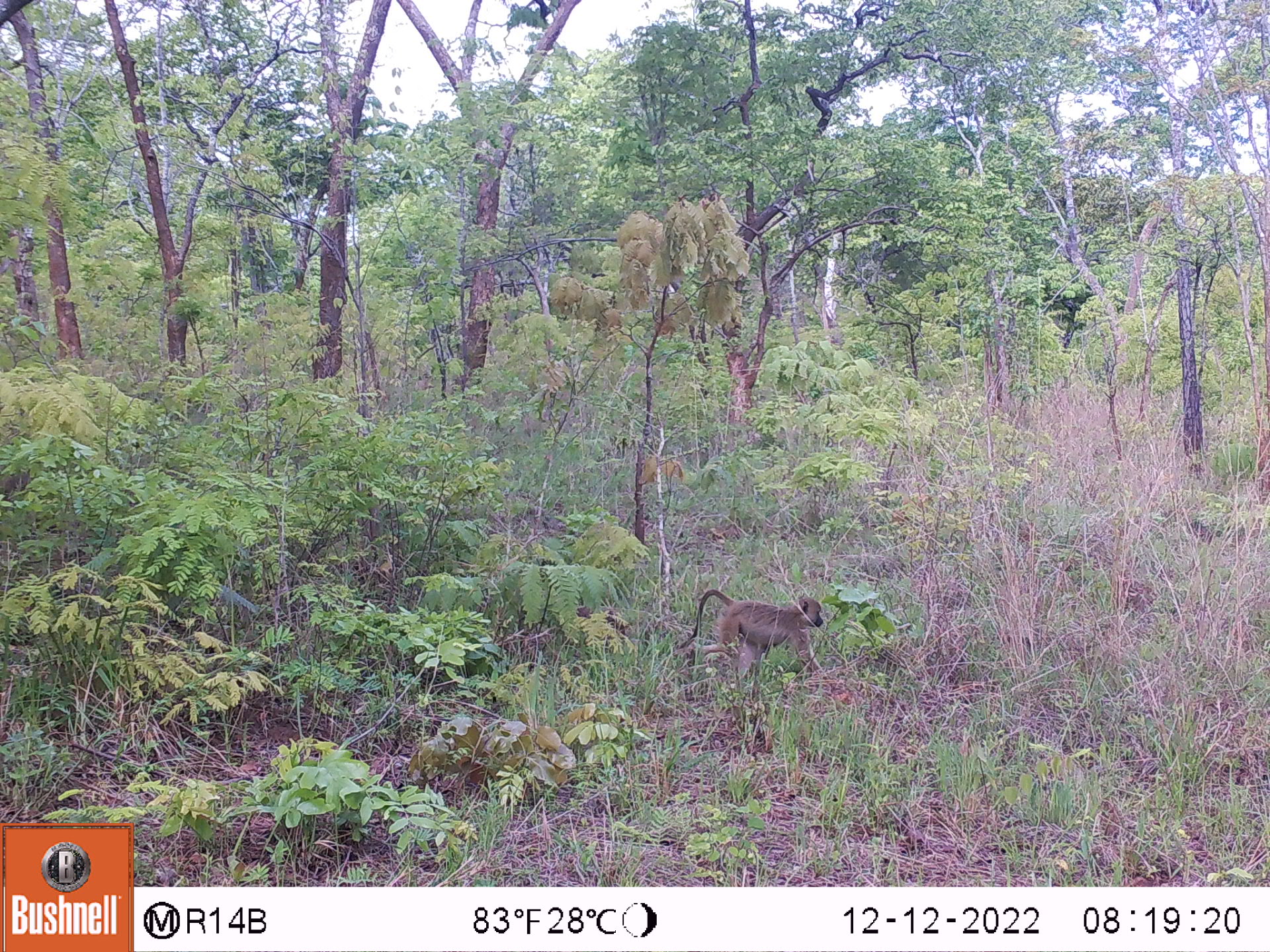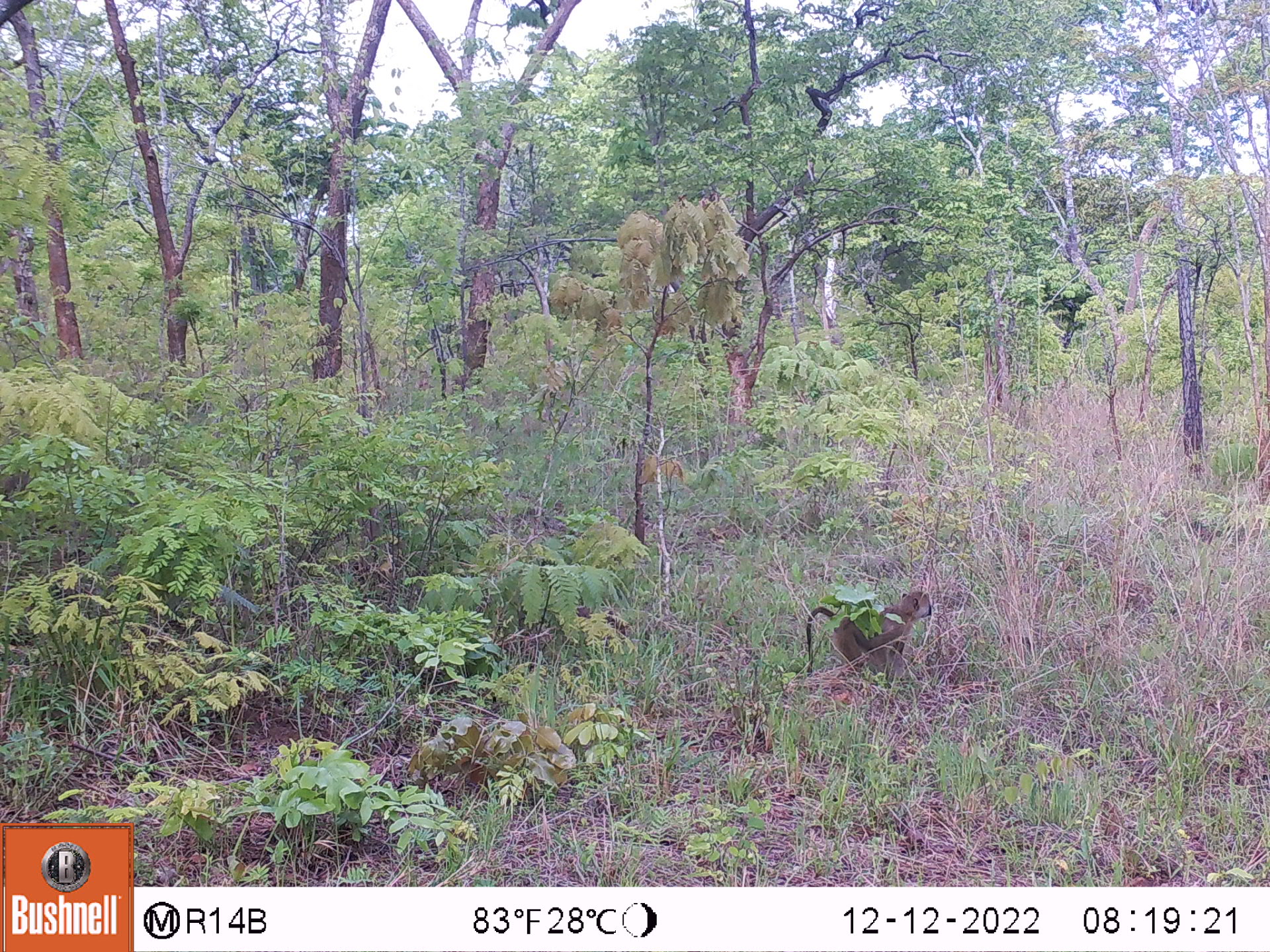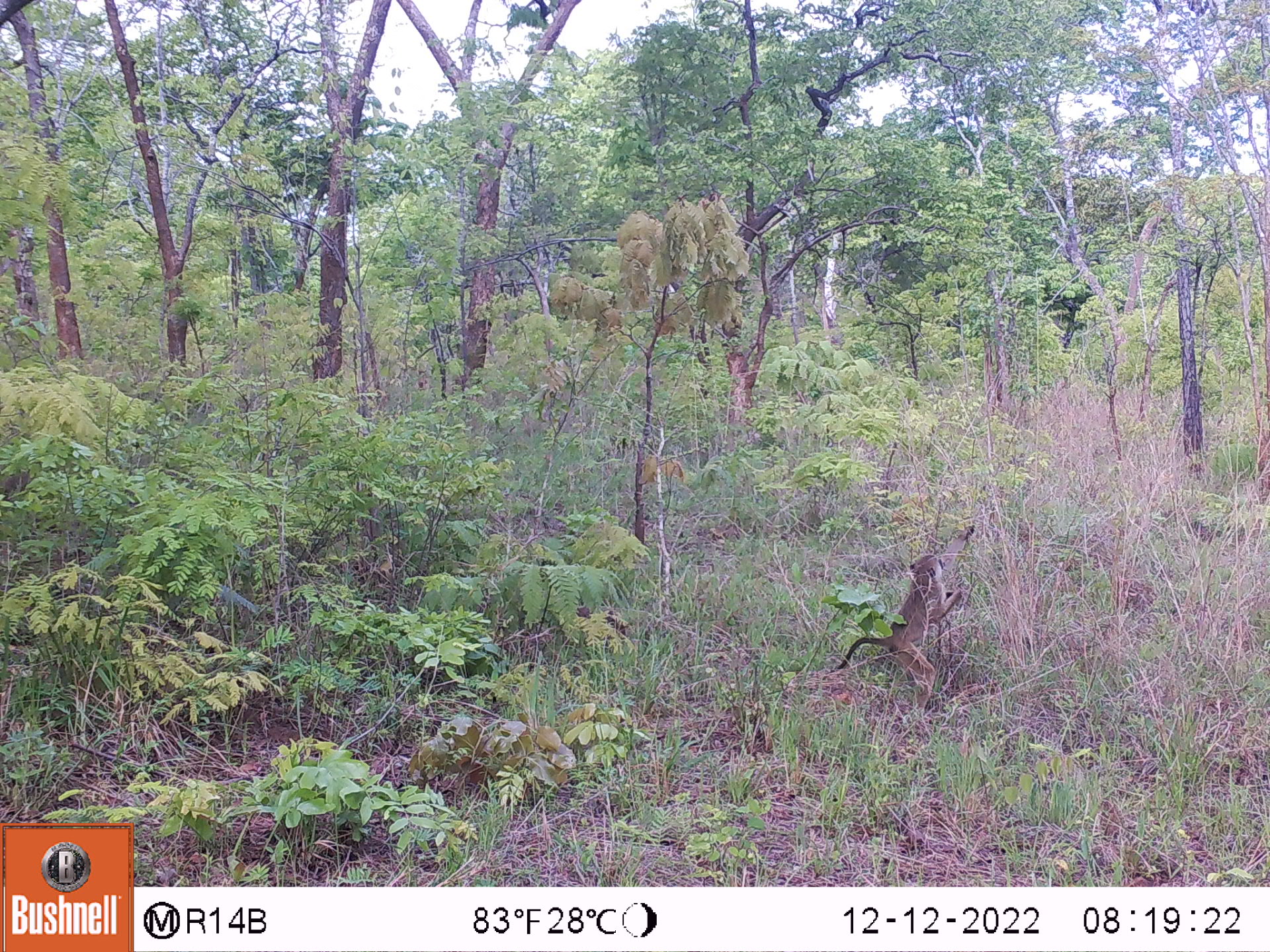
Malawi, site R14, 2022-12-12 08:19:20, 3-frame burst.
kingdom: Animalia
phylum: Chordata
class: Mammalia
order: Primates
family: Cercopithecidae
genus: Papio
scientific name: Papio cynocephalus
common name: yellow baboon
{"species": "yellow baboon (Papio cynocephalus)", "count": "1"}